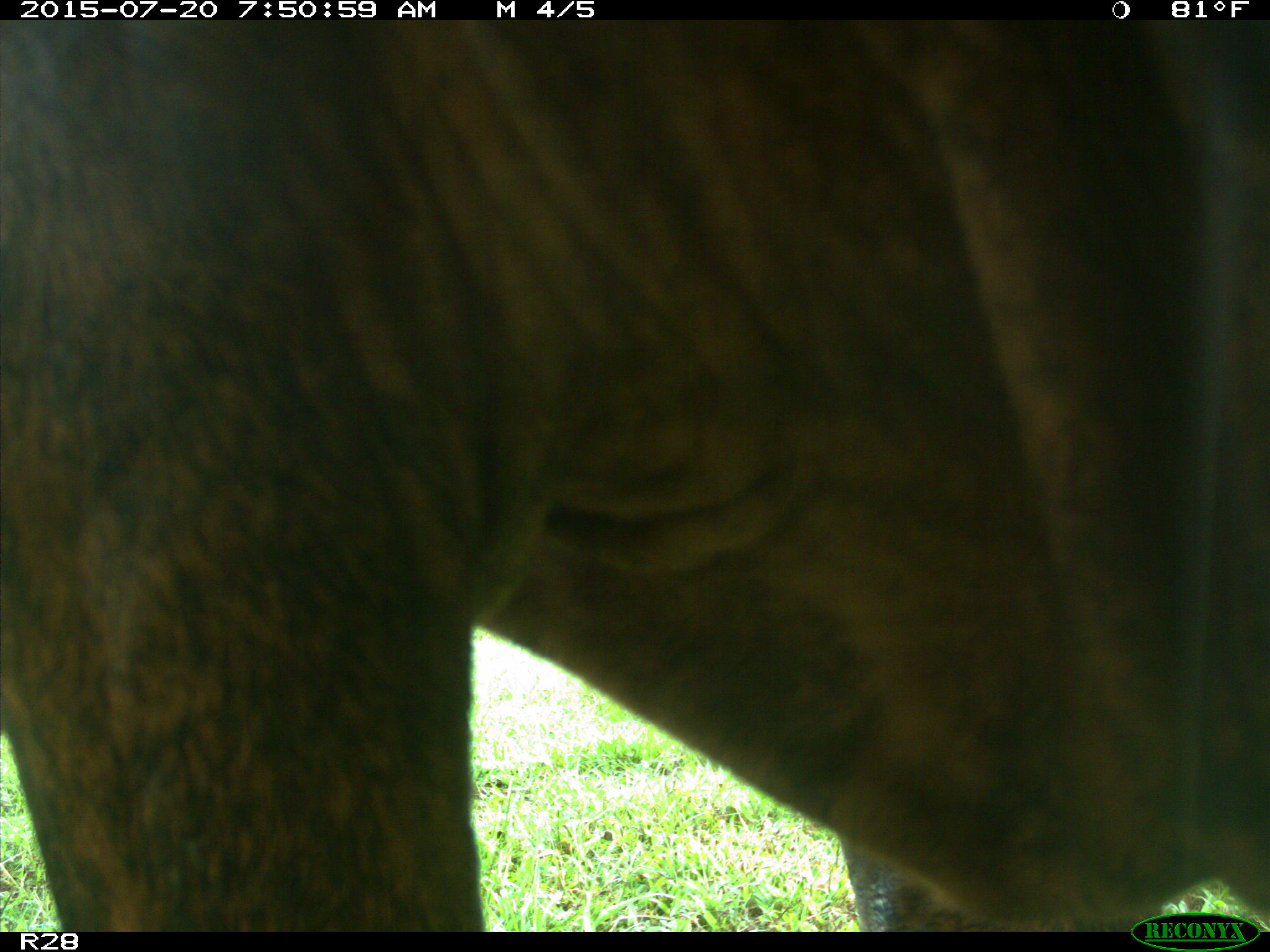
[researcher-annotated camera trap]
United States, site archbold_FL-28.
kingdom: Animalia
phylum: Chordata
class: Mammalia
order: Artiodactyla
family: Bovidae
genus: Bos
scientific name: Bos taurus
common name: domestic cow